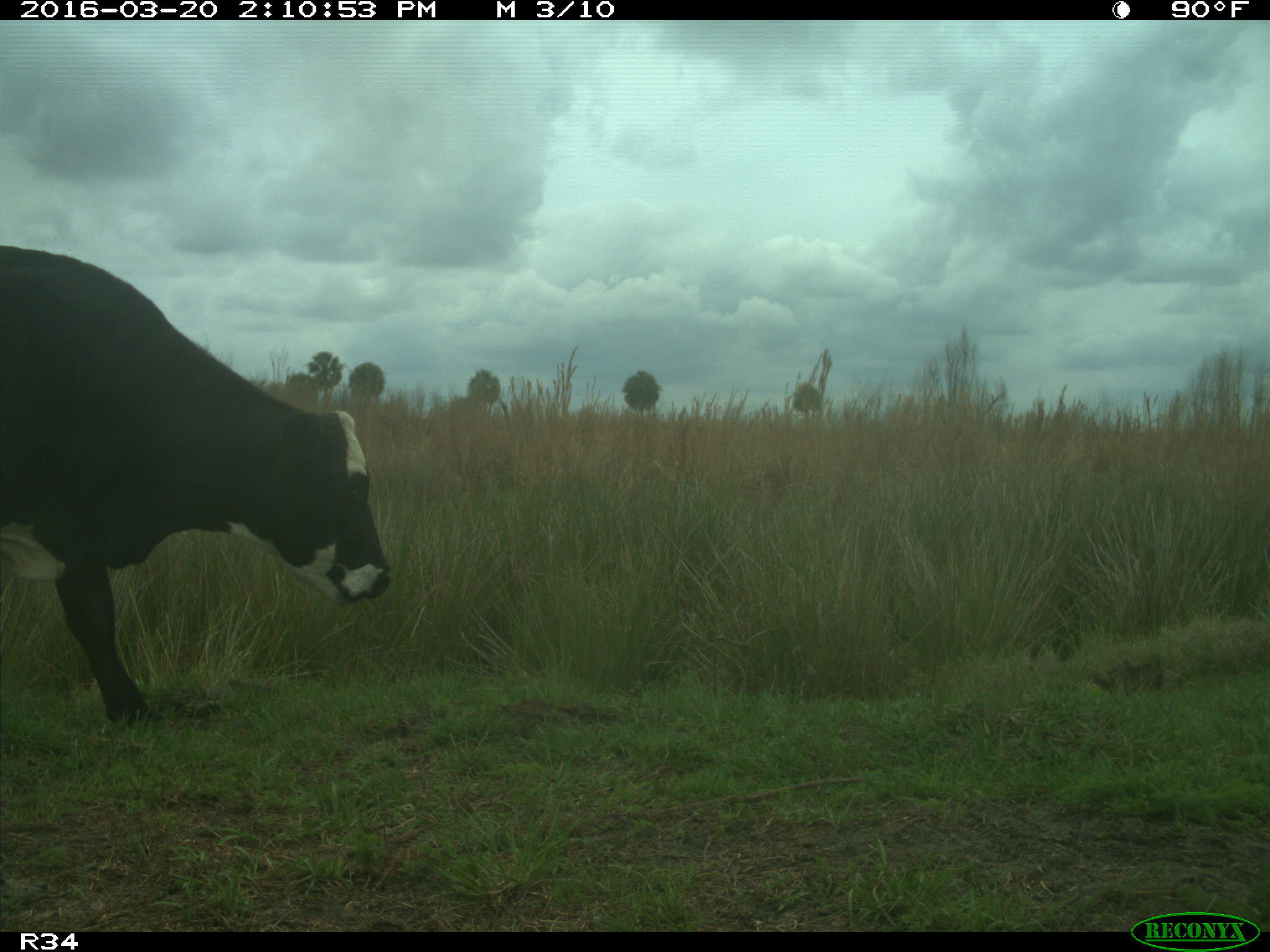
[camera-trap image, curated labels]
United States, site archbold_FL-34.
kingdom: Animalia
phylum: Chordata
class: Mammalia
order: Artiodactyla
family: Bovidae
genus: Bos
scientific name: Bos taurus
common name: domestic cow